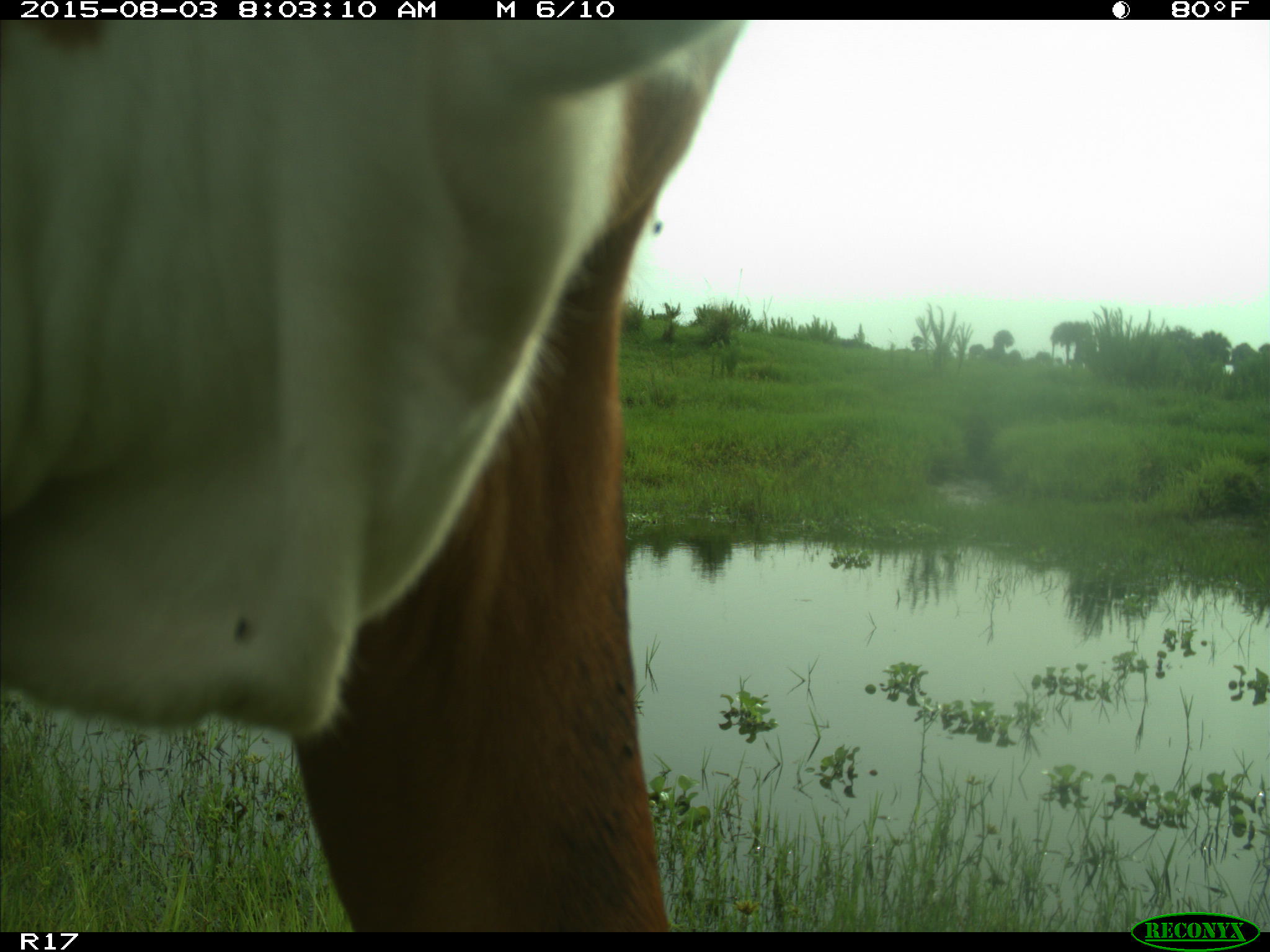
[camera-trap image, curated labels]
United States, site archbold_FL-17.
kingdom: Animalia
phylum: Chordata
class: Mammalia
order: Artiodactyla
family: Bovidae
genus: Bos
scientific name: Bos taurus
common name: domestic cow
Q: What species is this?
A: Bos taurus (domestic cow).